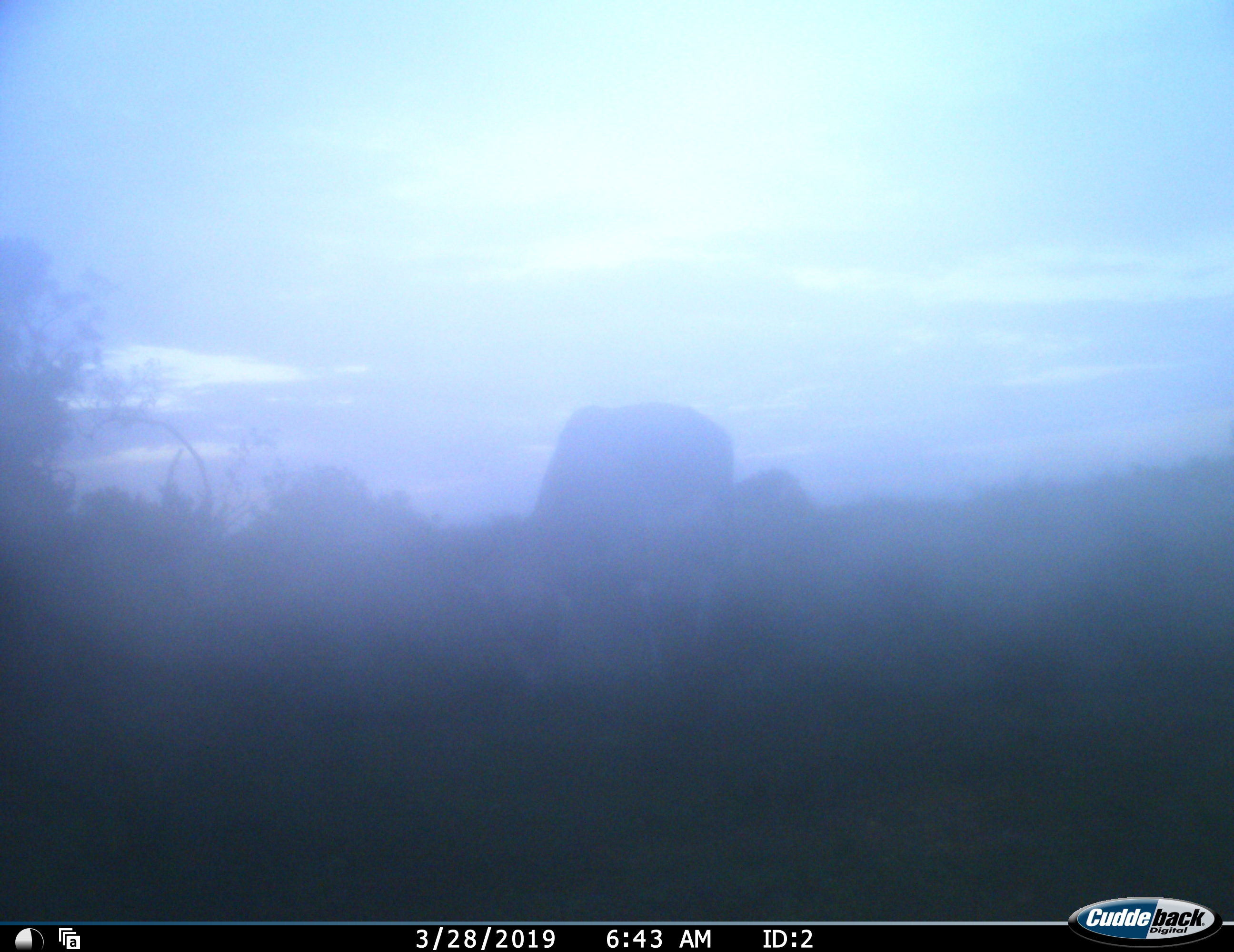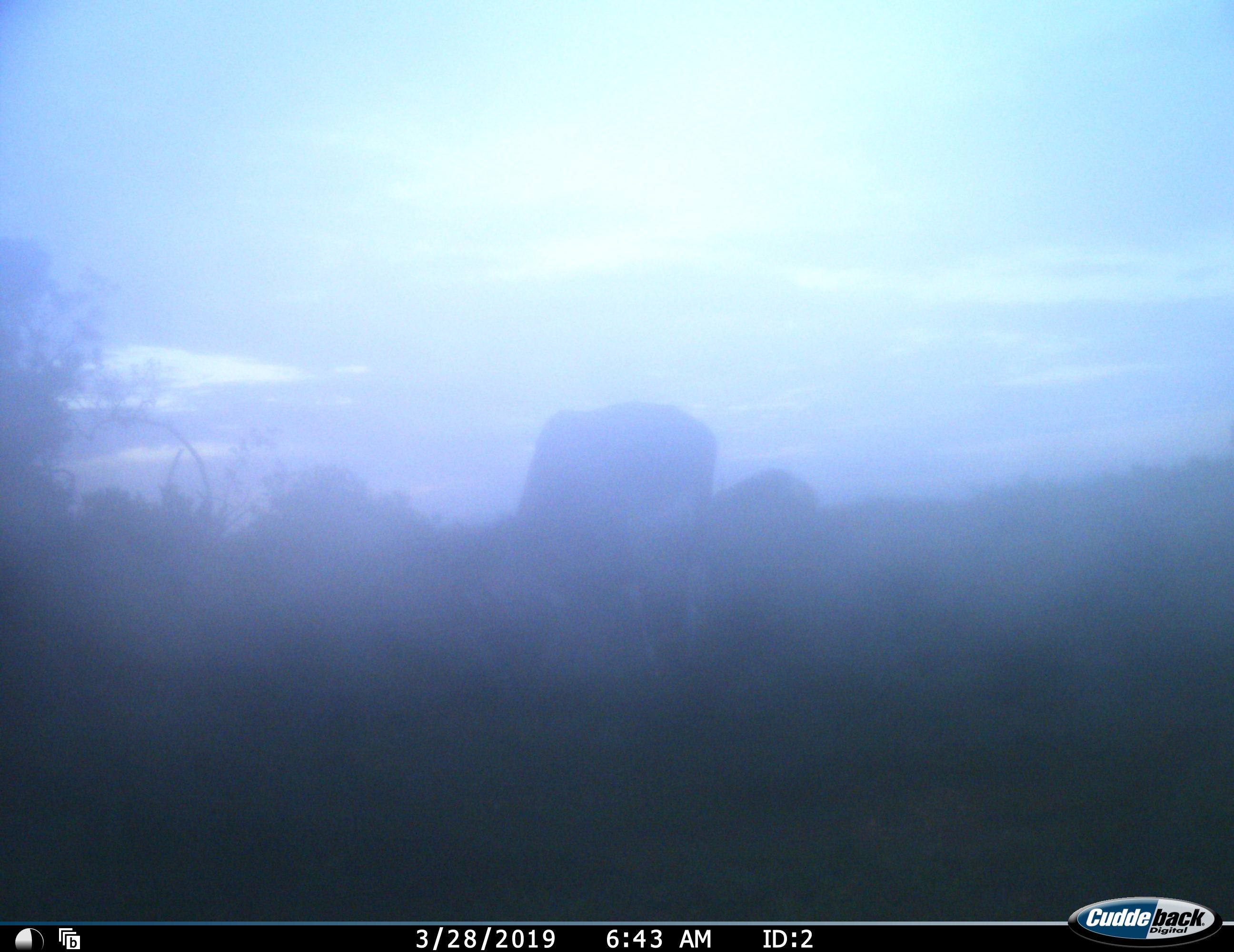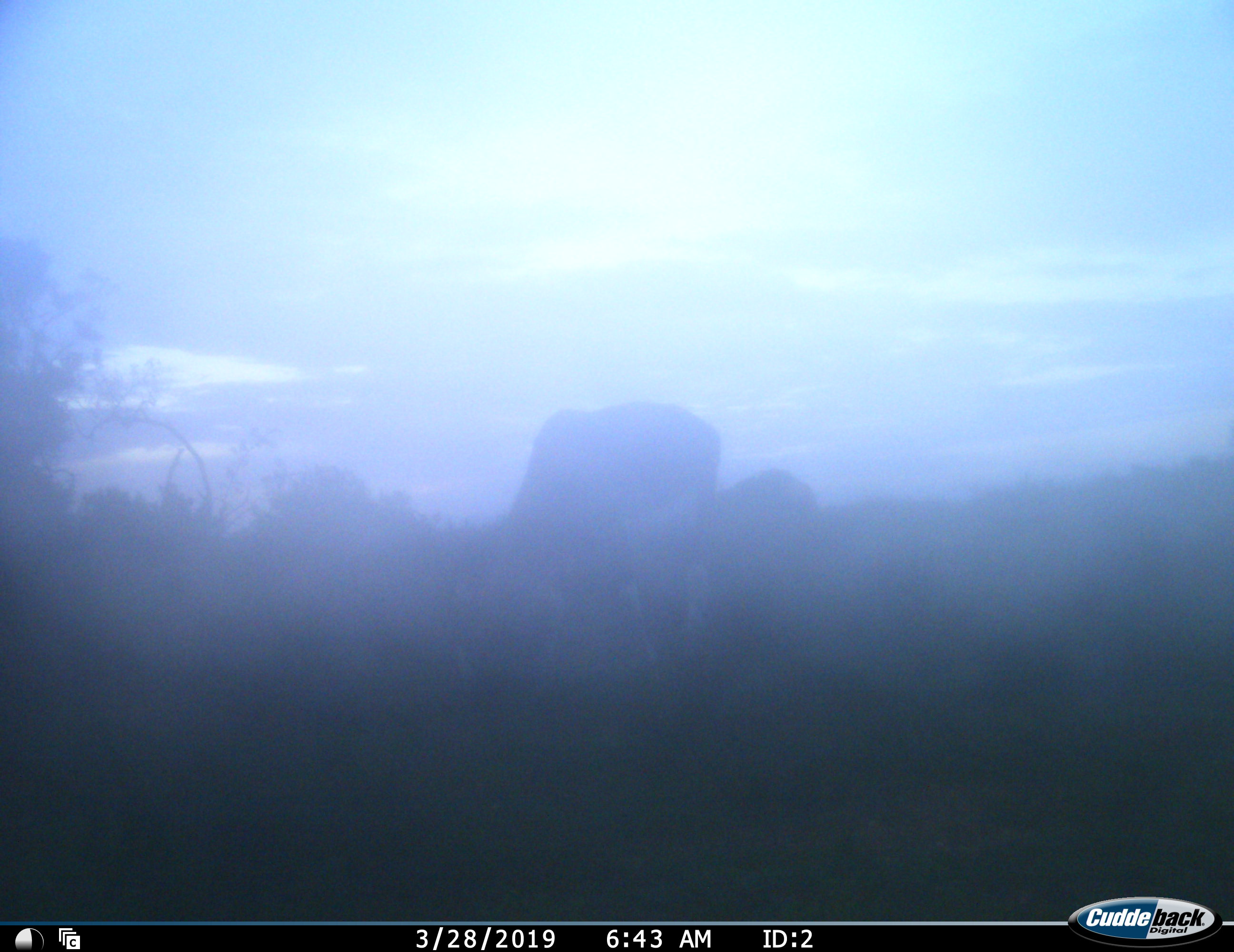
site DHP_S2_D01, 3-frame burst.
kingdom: Animalia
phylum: Chordata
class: Mammalia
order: Artiodactyla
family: Bovidae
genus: Damaliscus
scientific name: Damaliscus pygargus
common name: bontebok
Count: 2.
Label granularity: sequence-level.